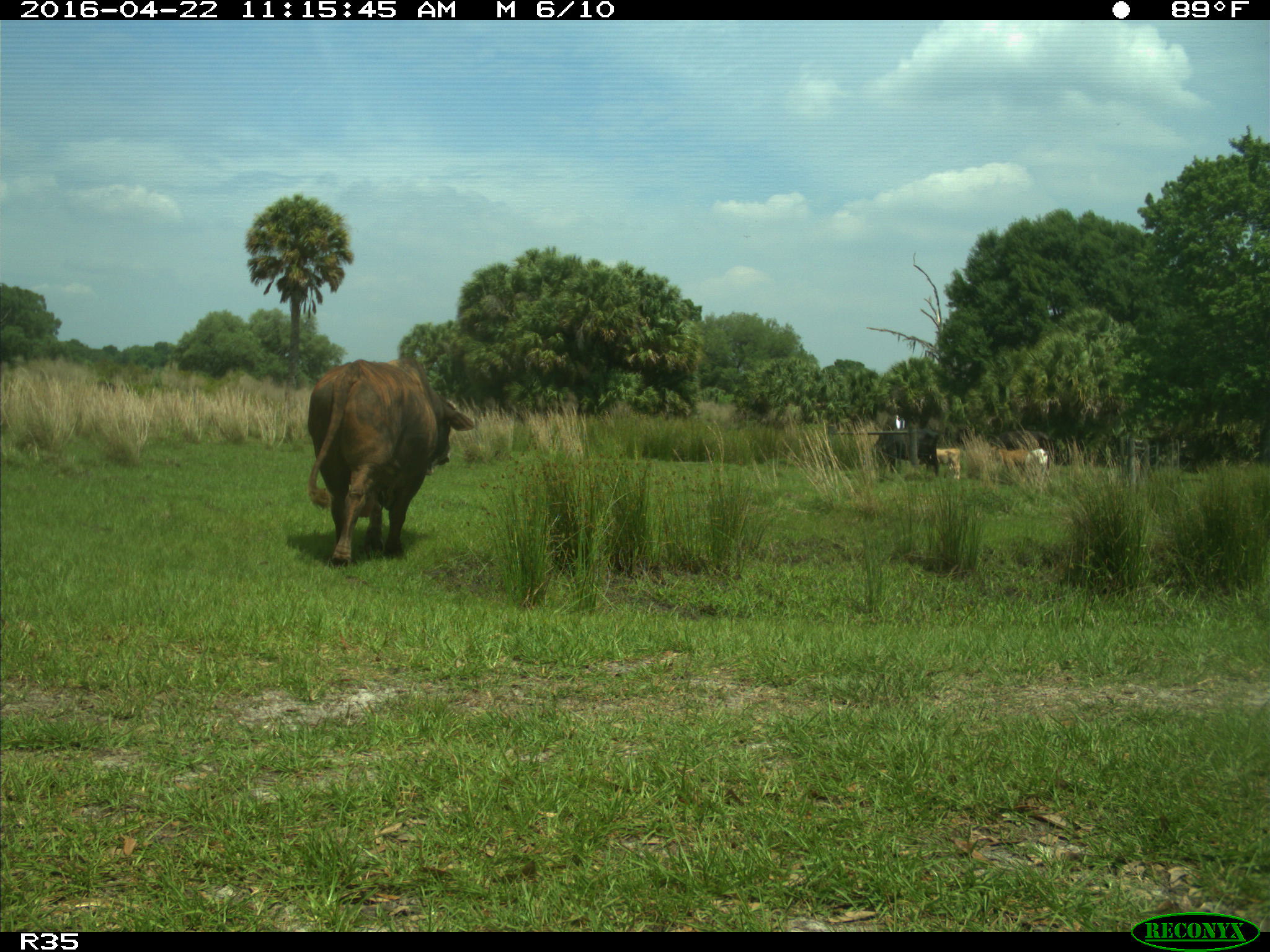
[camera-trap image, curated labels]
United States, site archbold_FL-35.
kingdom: Animalia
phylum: Chordata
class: Mammalia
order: Artiodactyla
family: Bovidae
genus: Bos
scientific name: Bos taurus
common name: domestic cow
Bos taurus (domestic cow).